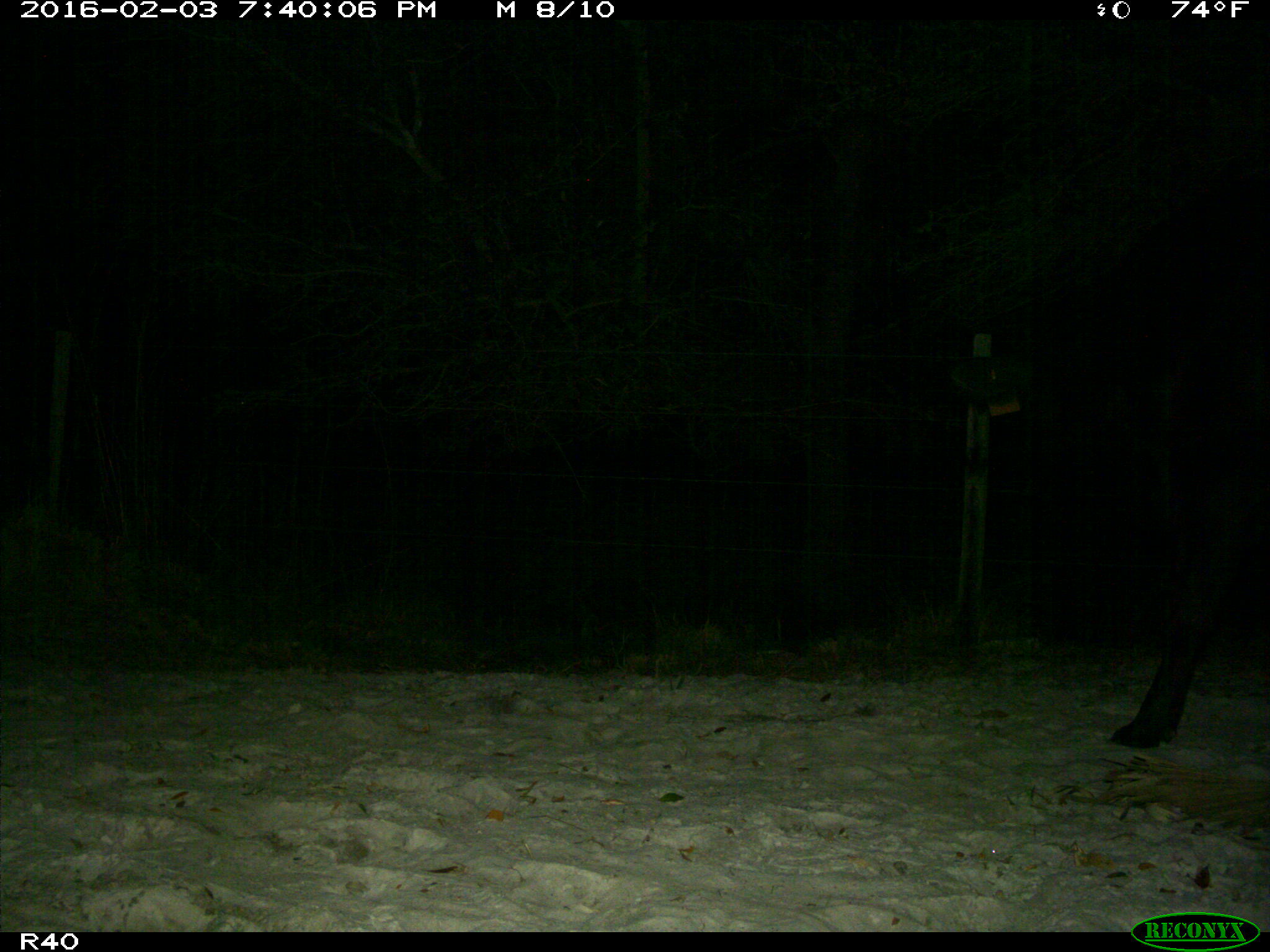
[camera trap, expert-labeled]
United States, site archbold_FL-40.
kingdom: Animalia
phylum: Chordata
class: Mammalia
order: Artiodactyla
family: Bovidae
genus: Bos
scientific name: Bos taurus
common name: domestic cow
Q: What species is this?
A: Bos taurus (domestic cow).